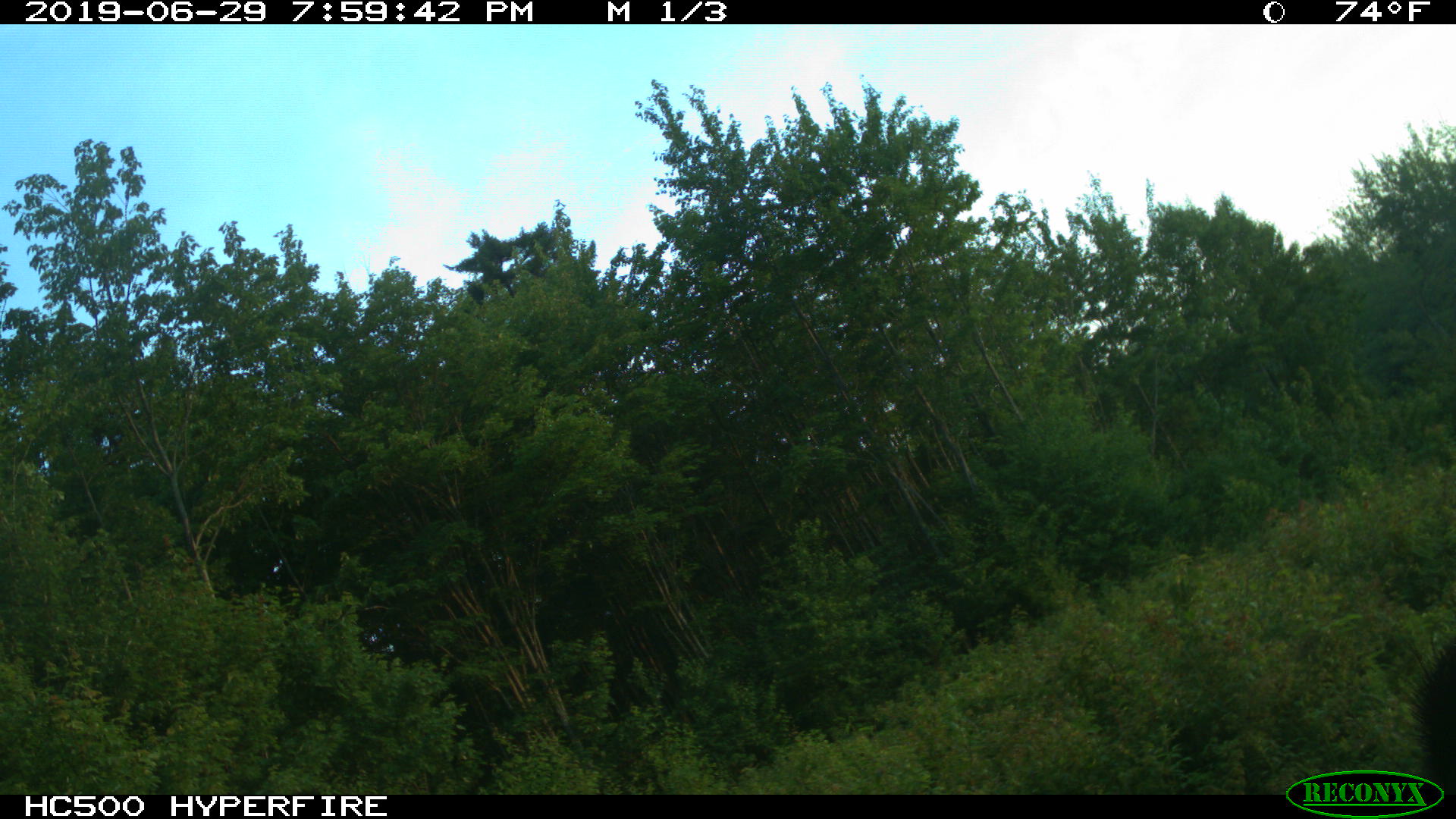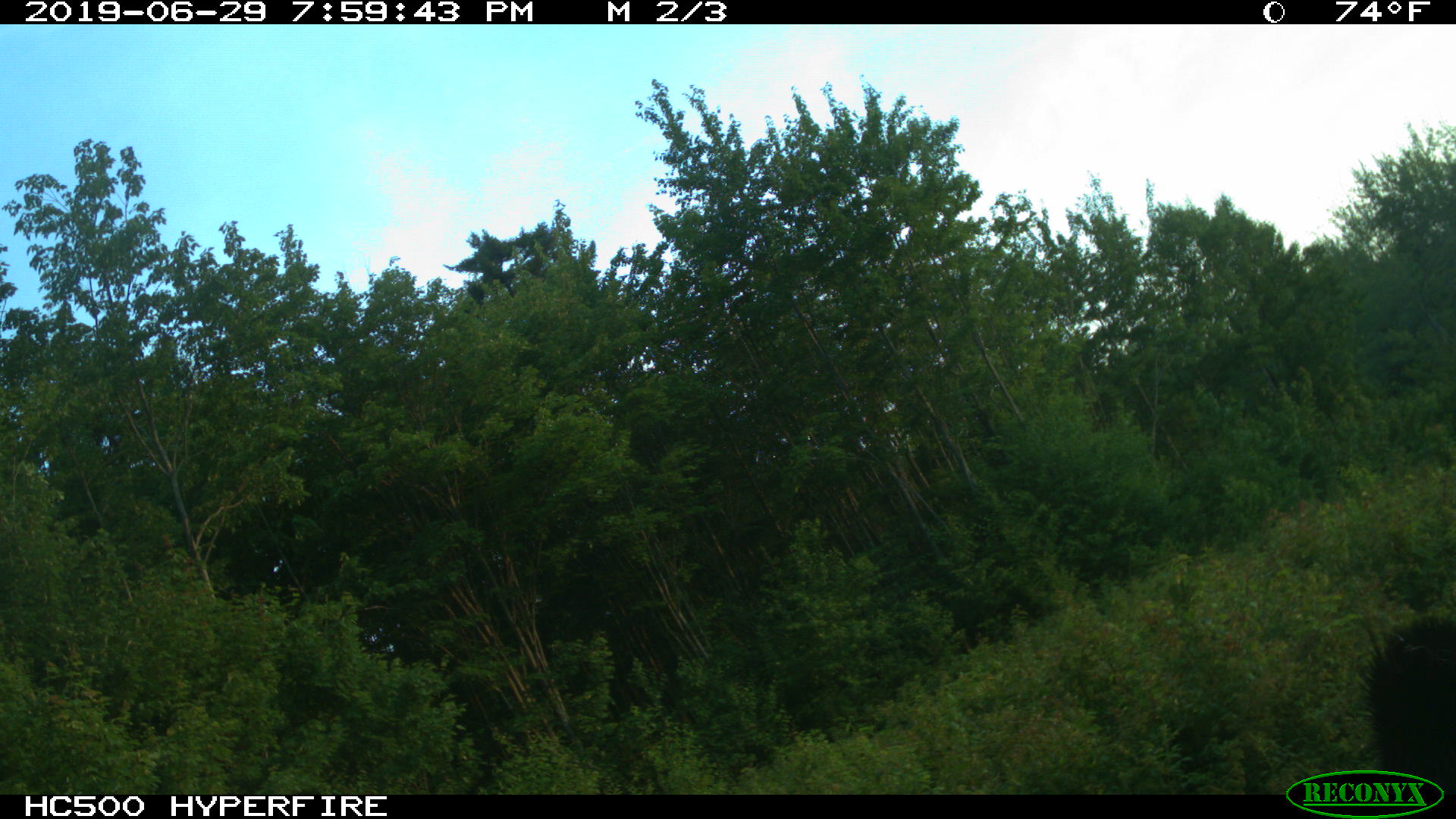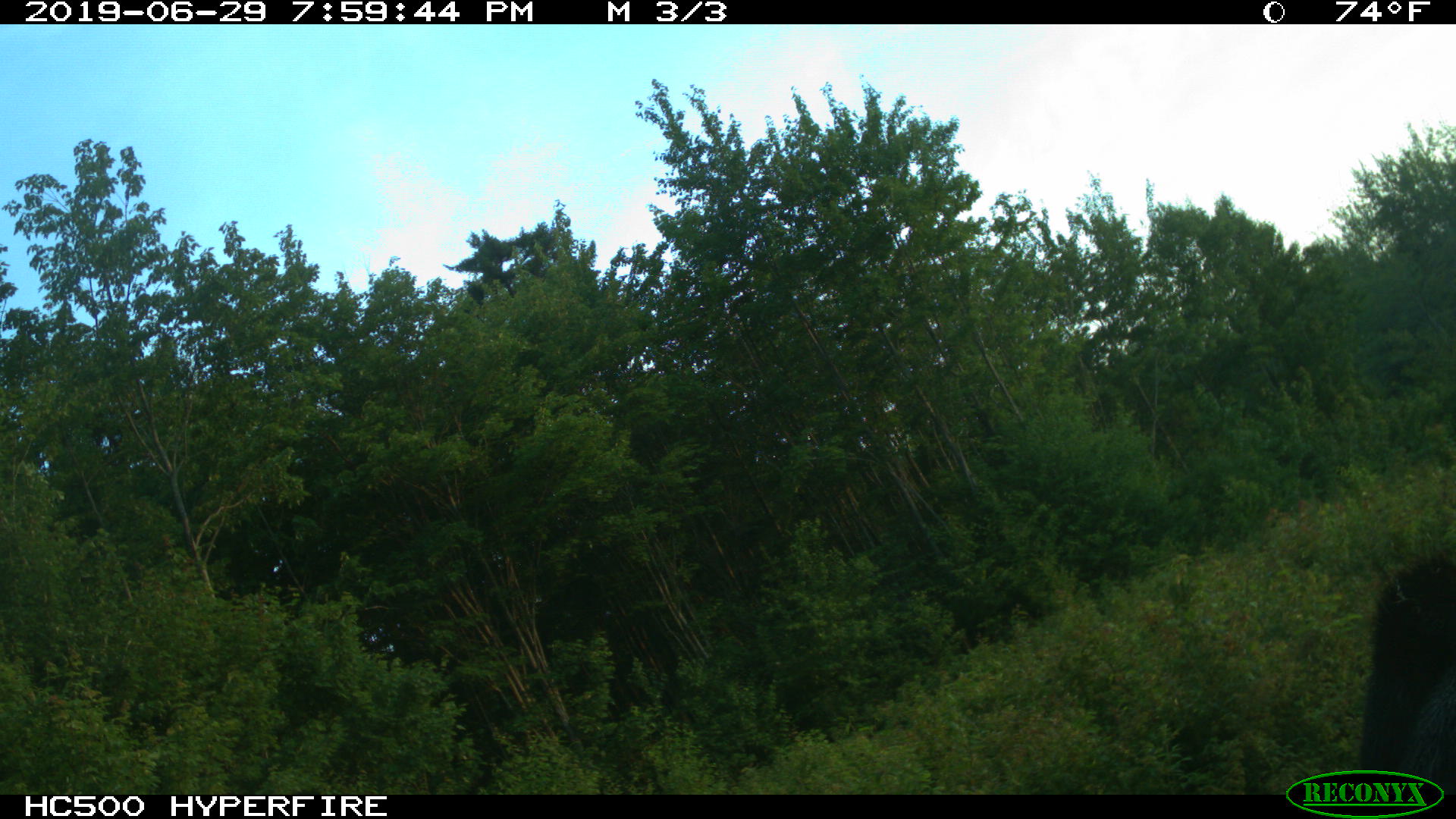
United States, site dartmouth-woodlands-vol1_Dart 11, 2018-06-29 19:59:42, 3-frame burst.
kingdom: Animalia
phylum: Chordata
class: Mammalia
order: Artiodactyla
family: Cervidae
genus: Alces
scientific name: Alces alces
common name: moose